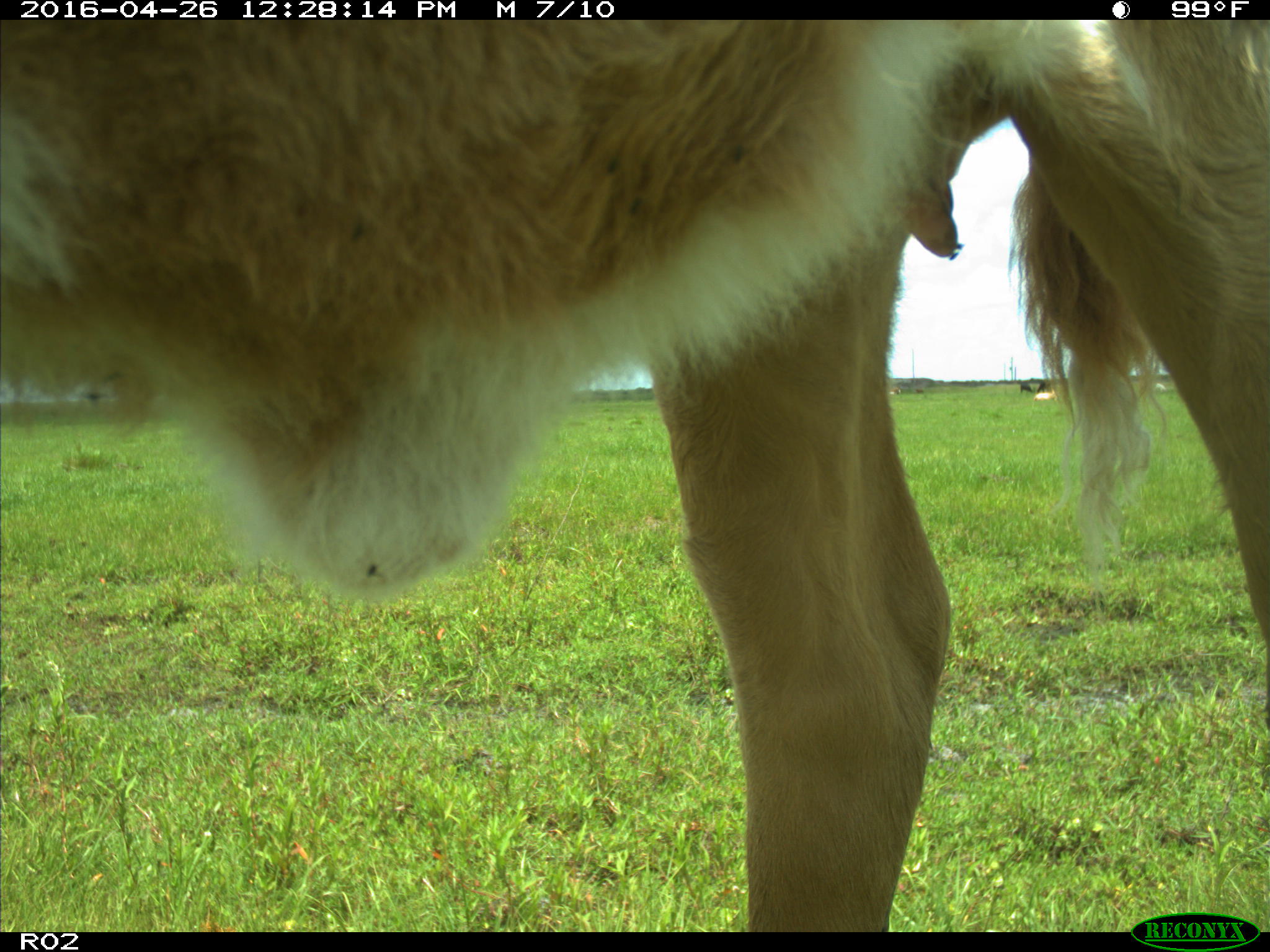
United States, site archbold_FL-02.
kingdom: Animalia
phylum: Chordata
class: Mammalia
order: Artiodactyla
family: Bovidae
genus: Bos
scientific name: Bos taurus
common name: domestic cow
Bos taurus (domestic cow).